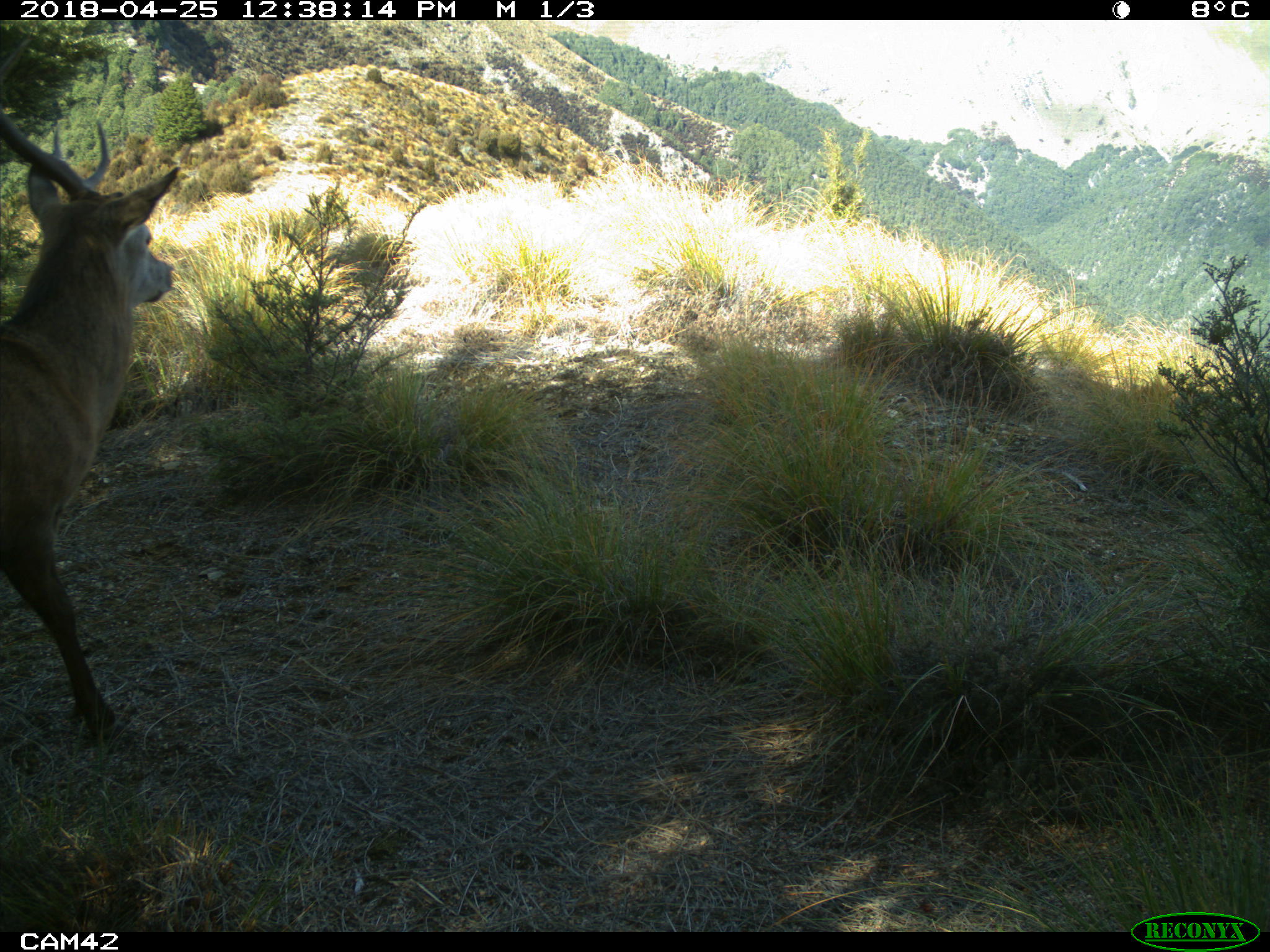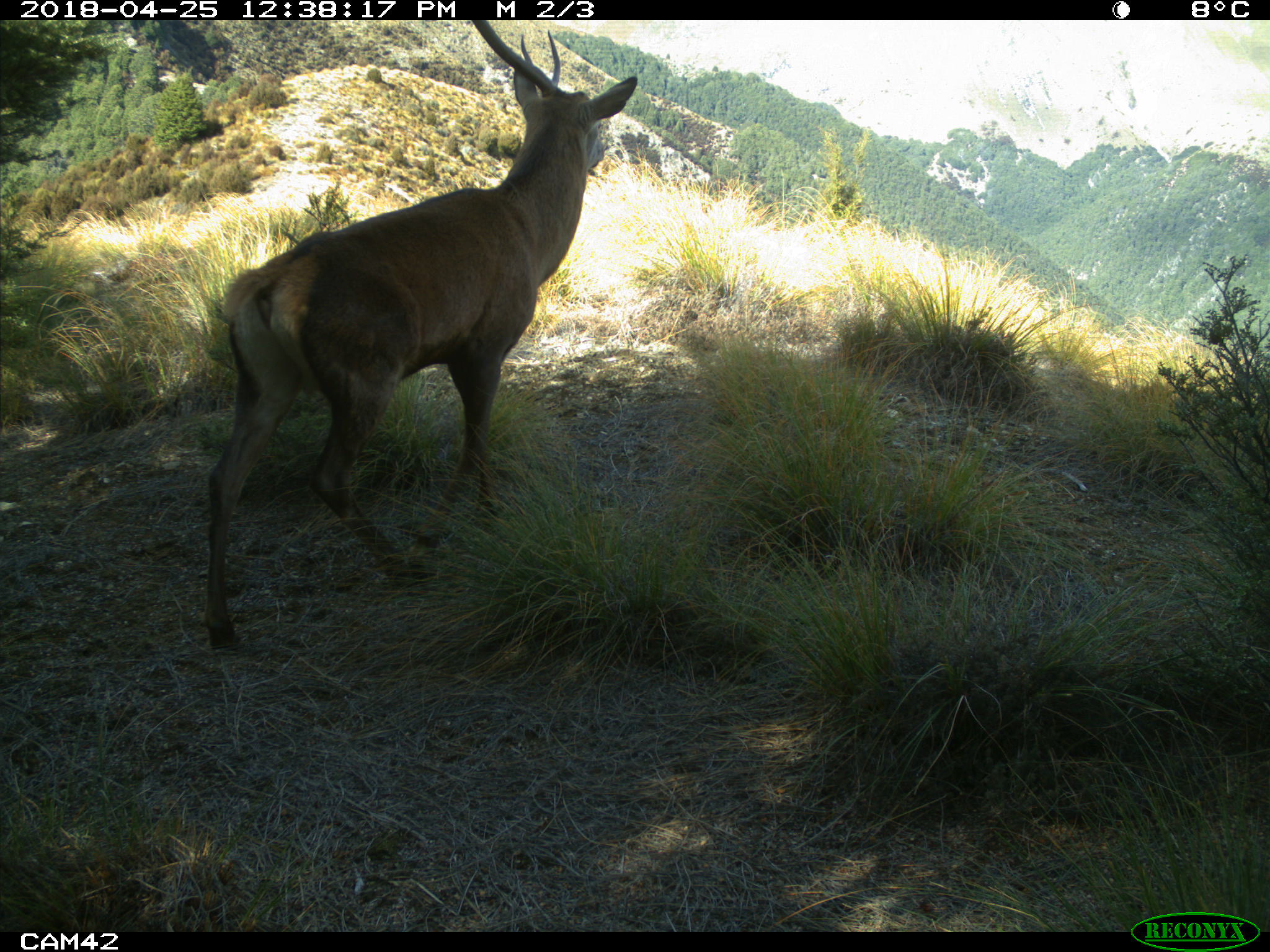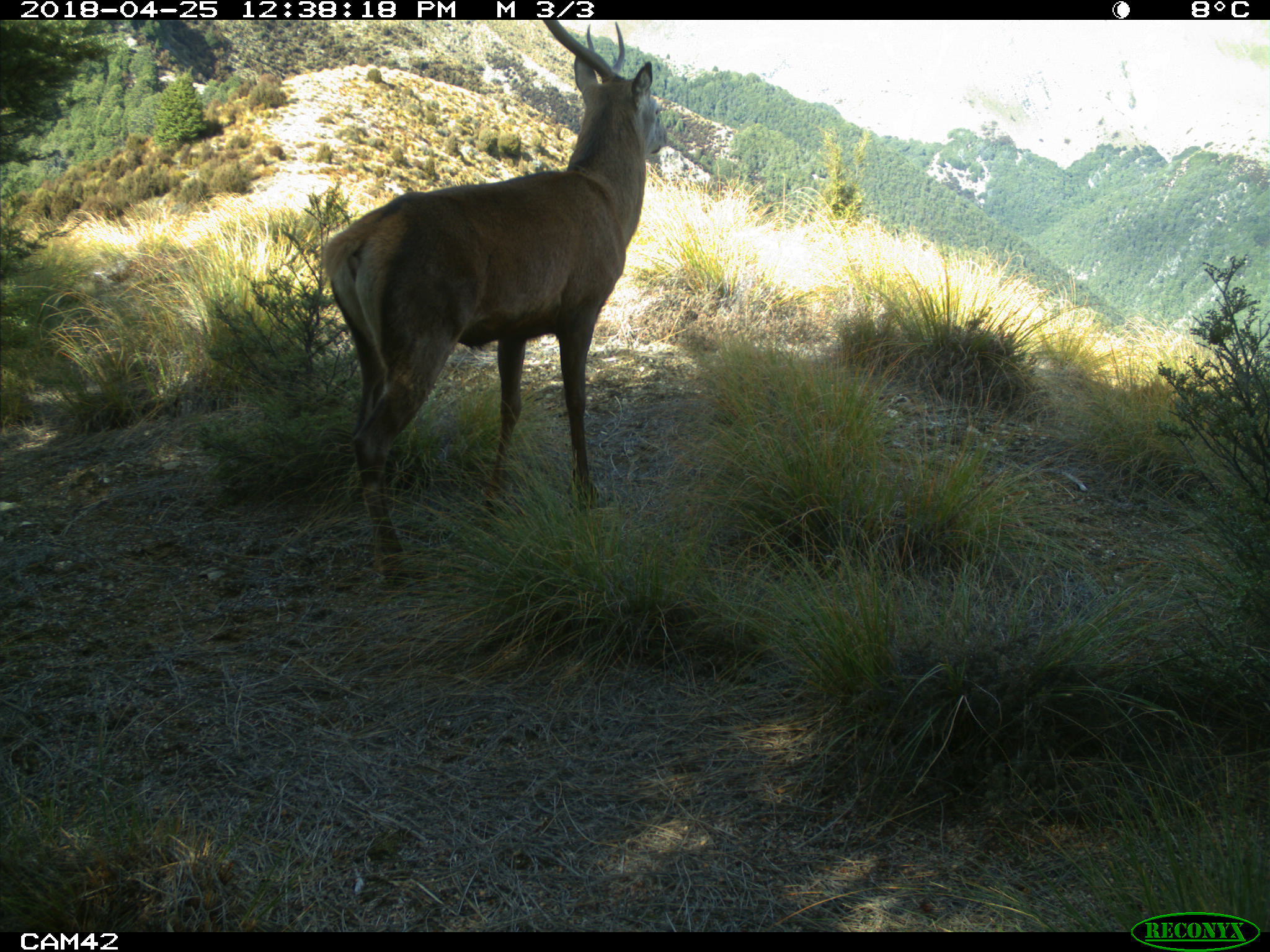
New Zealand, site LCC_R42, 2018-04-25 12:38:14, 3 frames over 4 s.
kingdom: Animalia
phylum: Chordata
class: Mammalia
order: Artiodactyla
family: Cervidae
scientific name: Cervidae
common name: deer